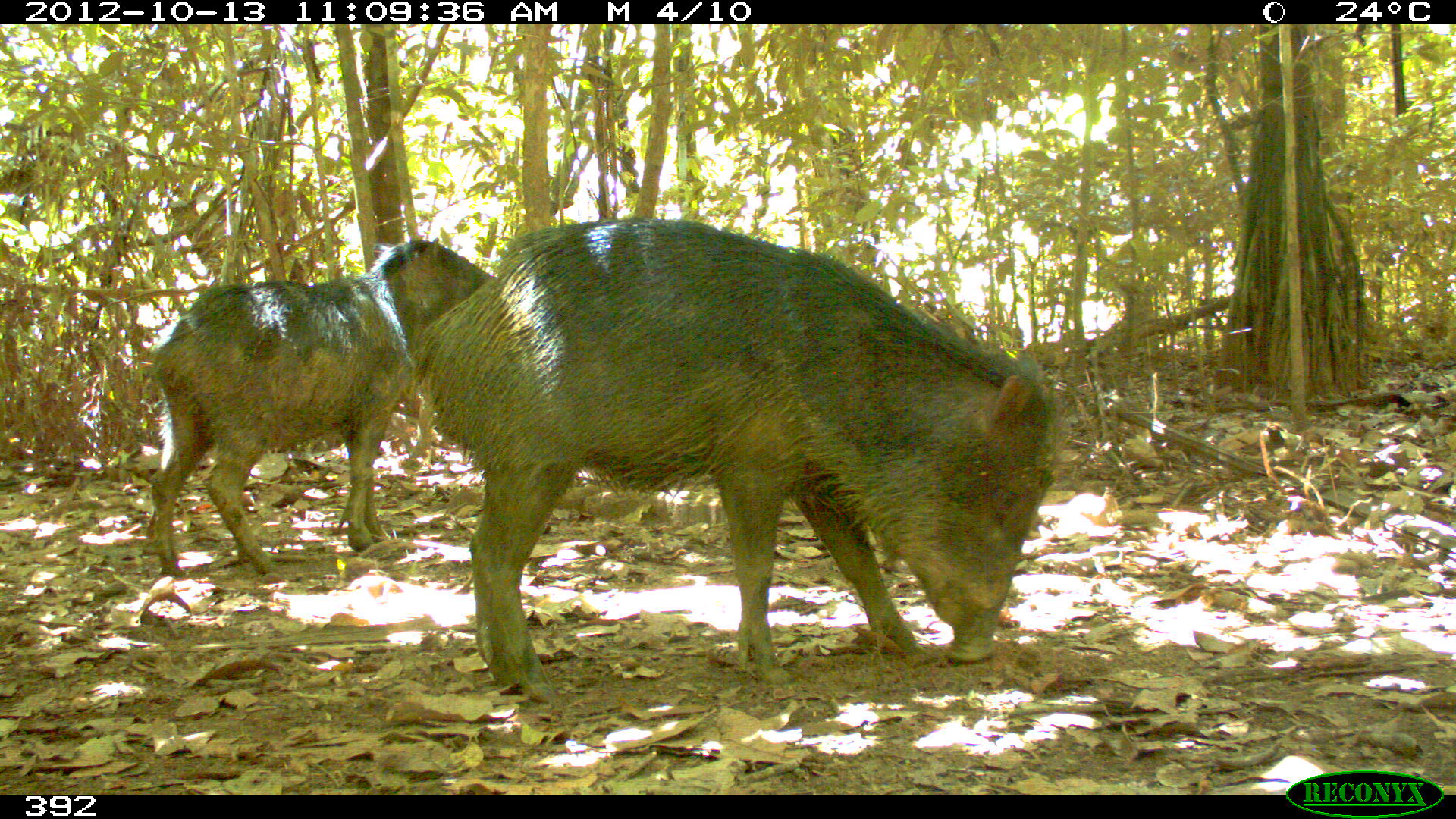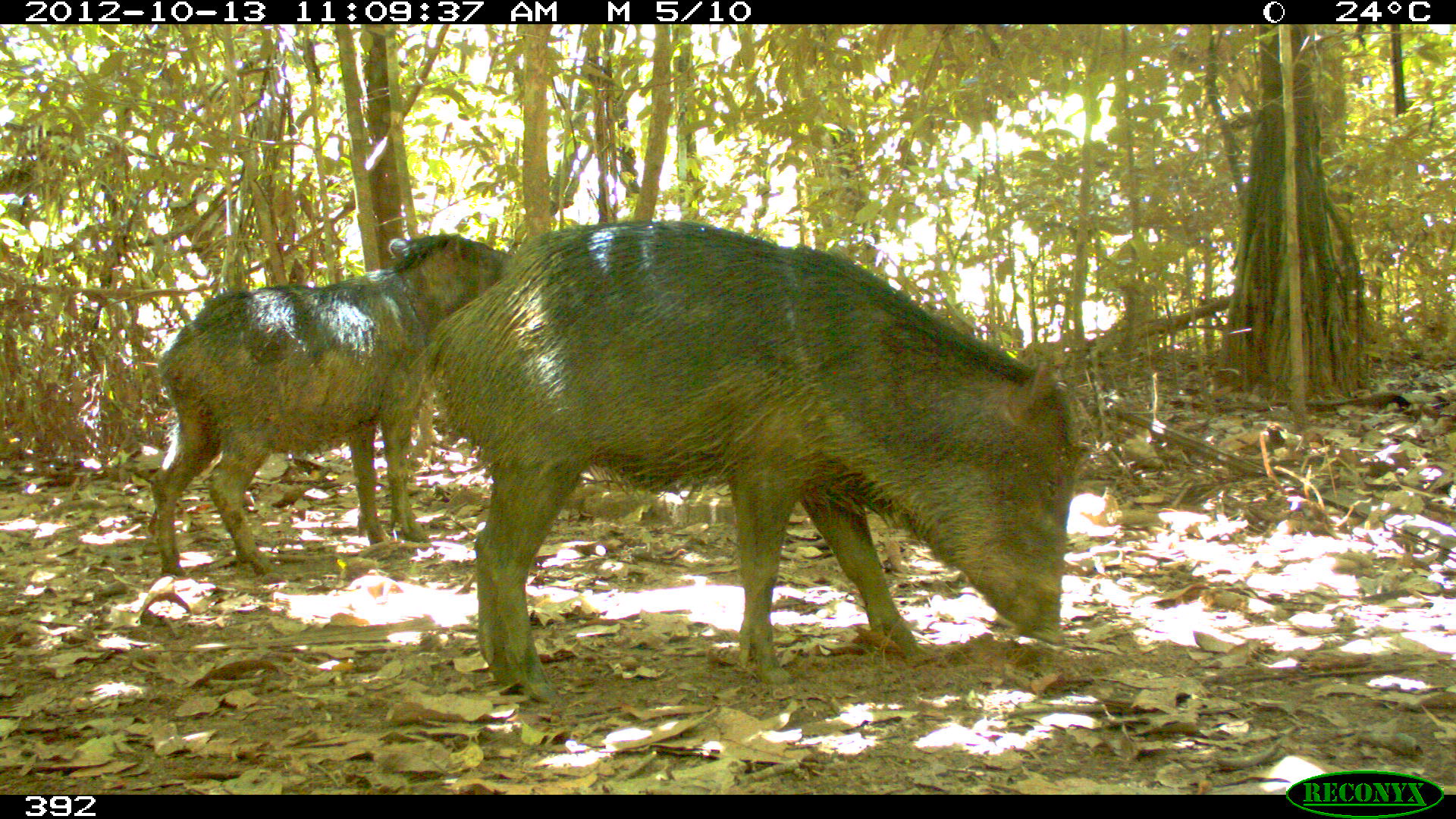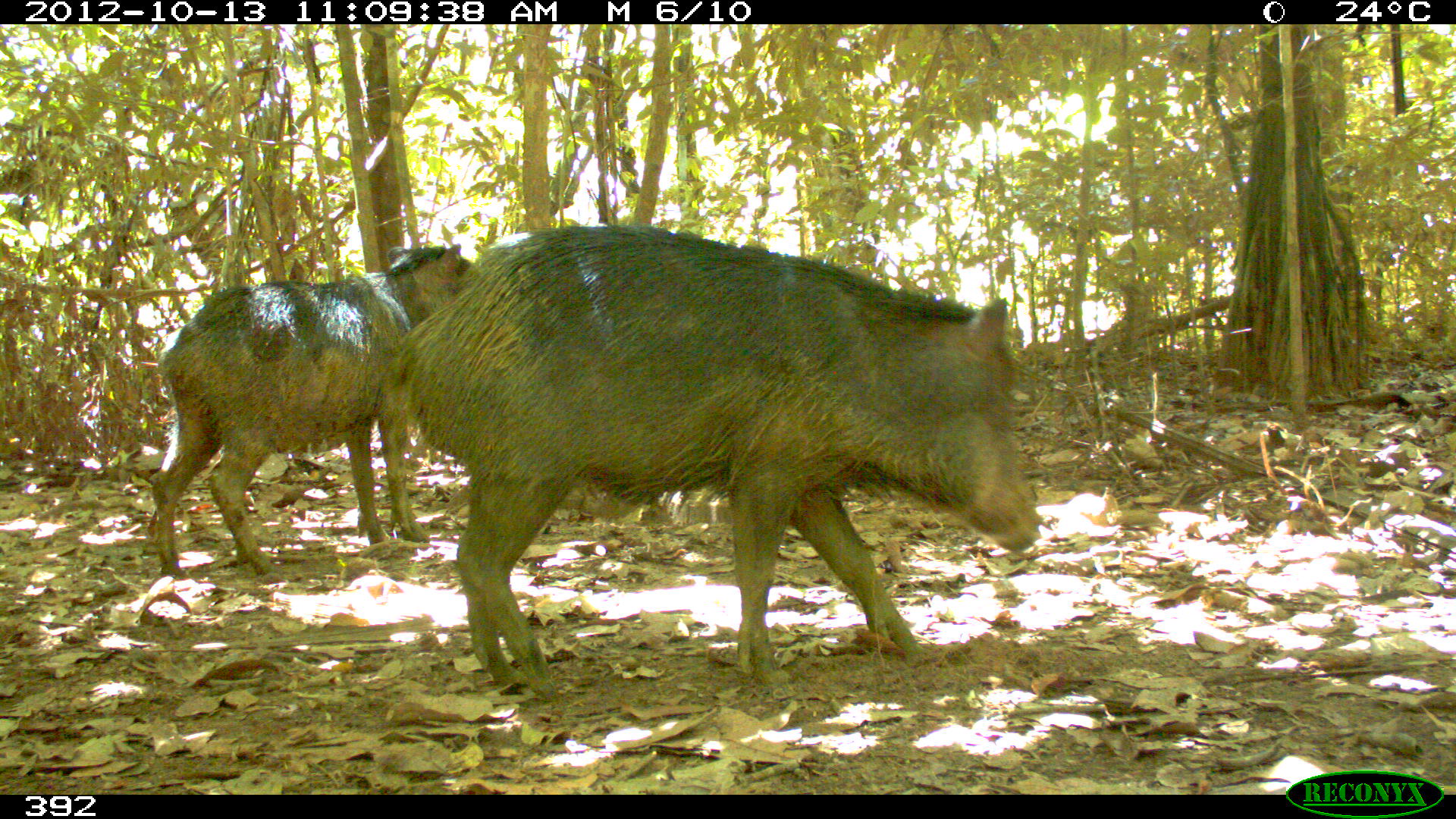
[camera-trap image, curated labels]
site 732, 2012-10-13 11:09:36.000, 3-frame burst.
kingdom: Animalia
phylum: Chordata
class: Mammalia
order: Artiodactyla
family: Tayassuidae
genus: Tayassu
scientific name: Tayassu pecari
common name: white-lipped peccary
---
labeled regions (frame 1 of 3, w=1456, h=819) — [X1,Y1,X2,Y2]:
tayassu pecari: [417,217,1058,702]; [151,237,494,576]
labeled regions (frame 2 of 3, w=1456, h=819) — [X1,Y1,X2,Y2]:
tayassu pecari: [424,220,1077,704]; [150,232,508,574]